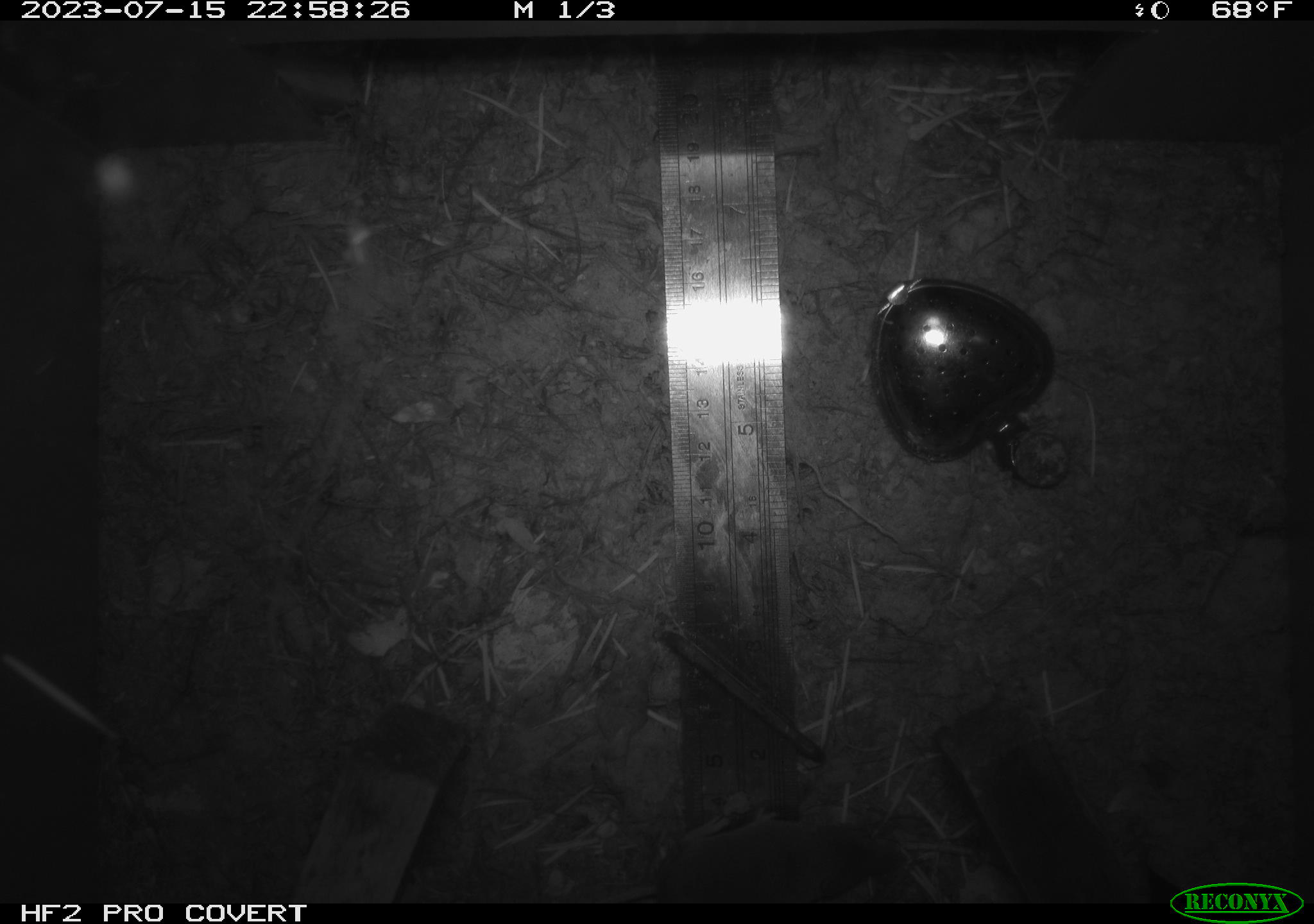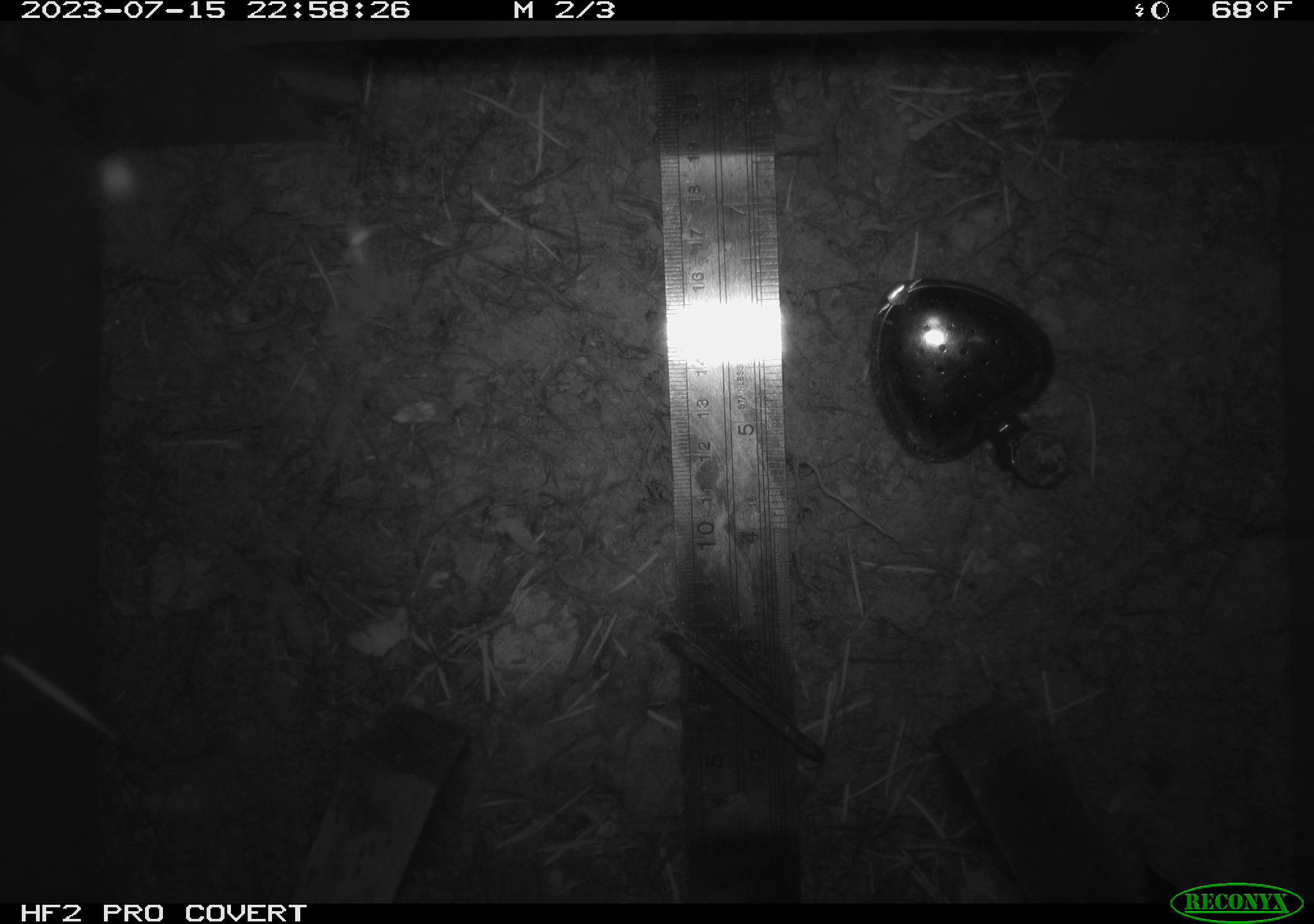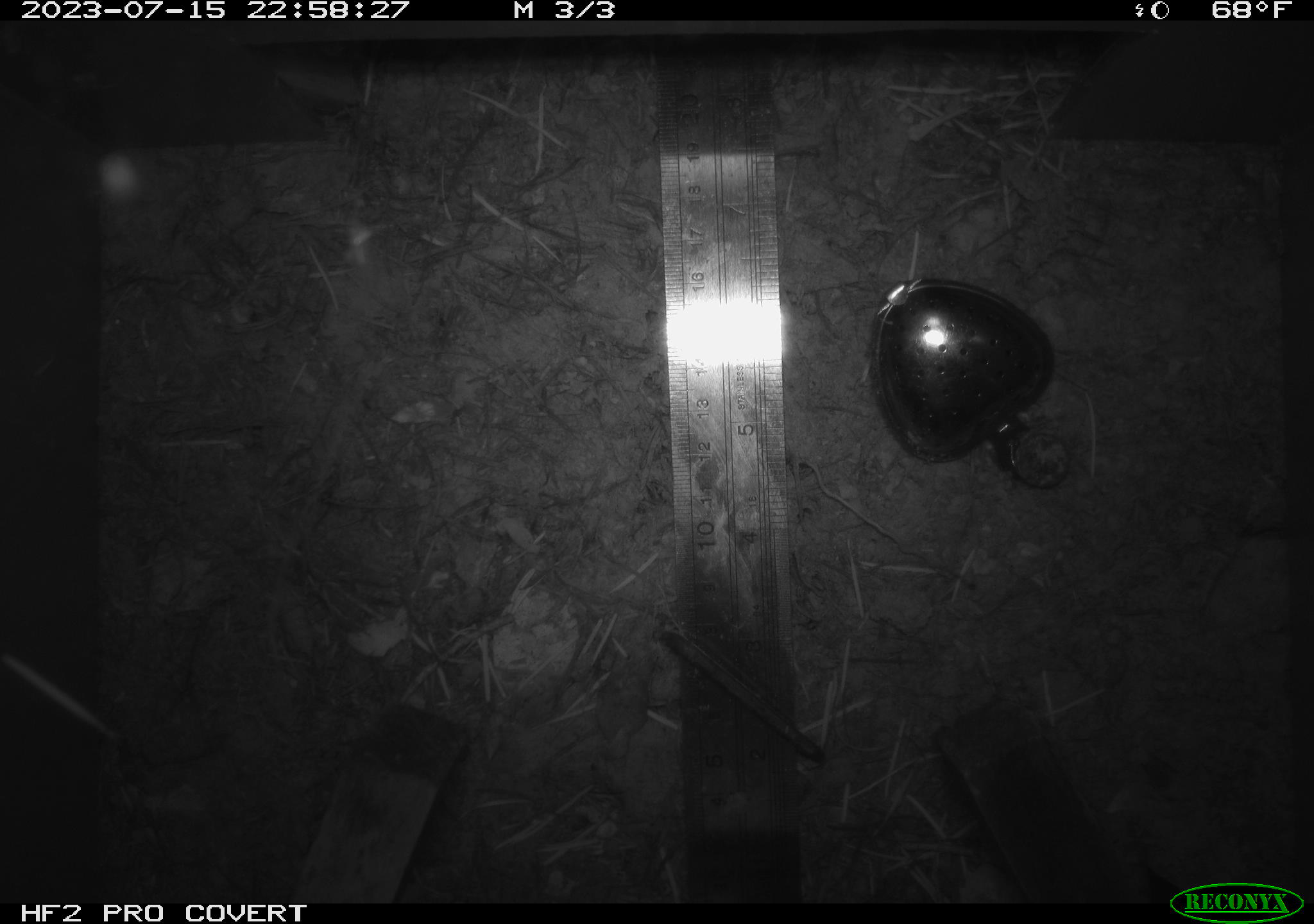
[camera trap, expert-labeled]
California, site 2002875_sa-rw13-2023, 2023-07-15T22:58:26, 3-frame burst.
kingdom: Animalia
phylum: Chordata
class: Mammalia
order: Rodentia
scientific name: Rodentia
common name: mouse species